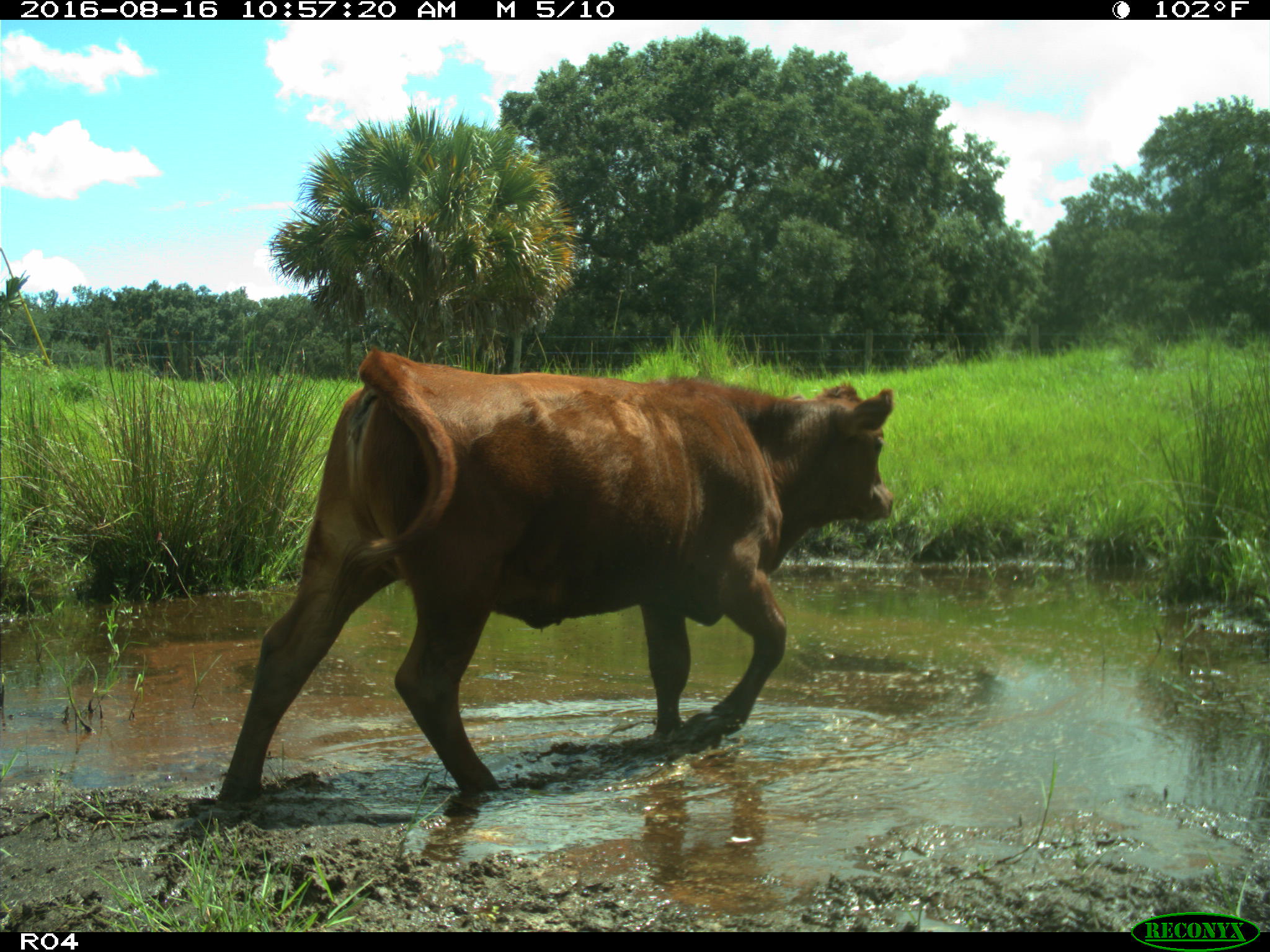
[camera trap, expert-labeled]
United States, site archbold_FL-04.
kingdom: Animalia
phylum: Chordata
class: Mammalia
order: Artiodactyla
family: Bovidae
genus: Bos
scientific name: Bos taurus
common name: domestic cow